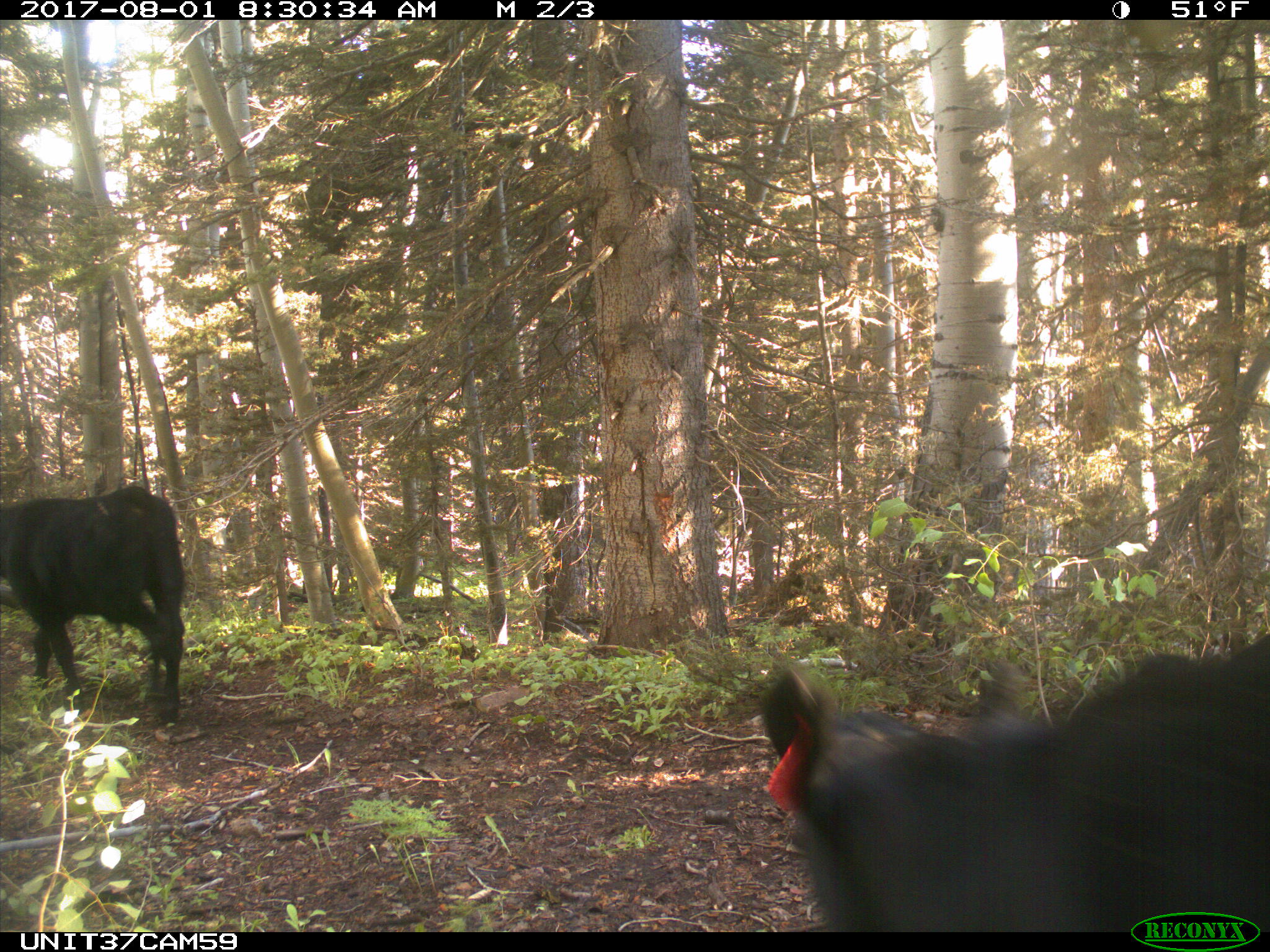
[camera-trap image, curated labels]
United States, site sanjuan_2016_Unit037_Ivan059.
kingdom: Animalia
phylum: Chordata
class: Mammalia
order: Artiodactyla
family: Bovidae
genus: Bos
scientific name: Bos taurus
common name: domestic cow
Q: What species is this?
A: Bos taurus (domestic cow).